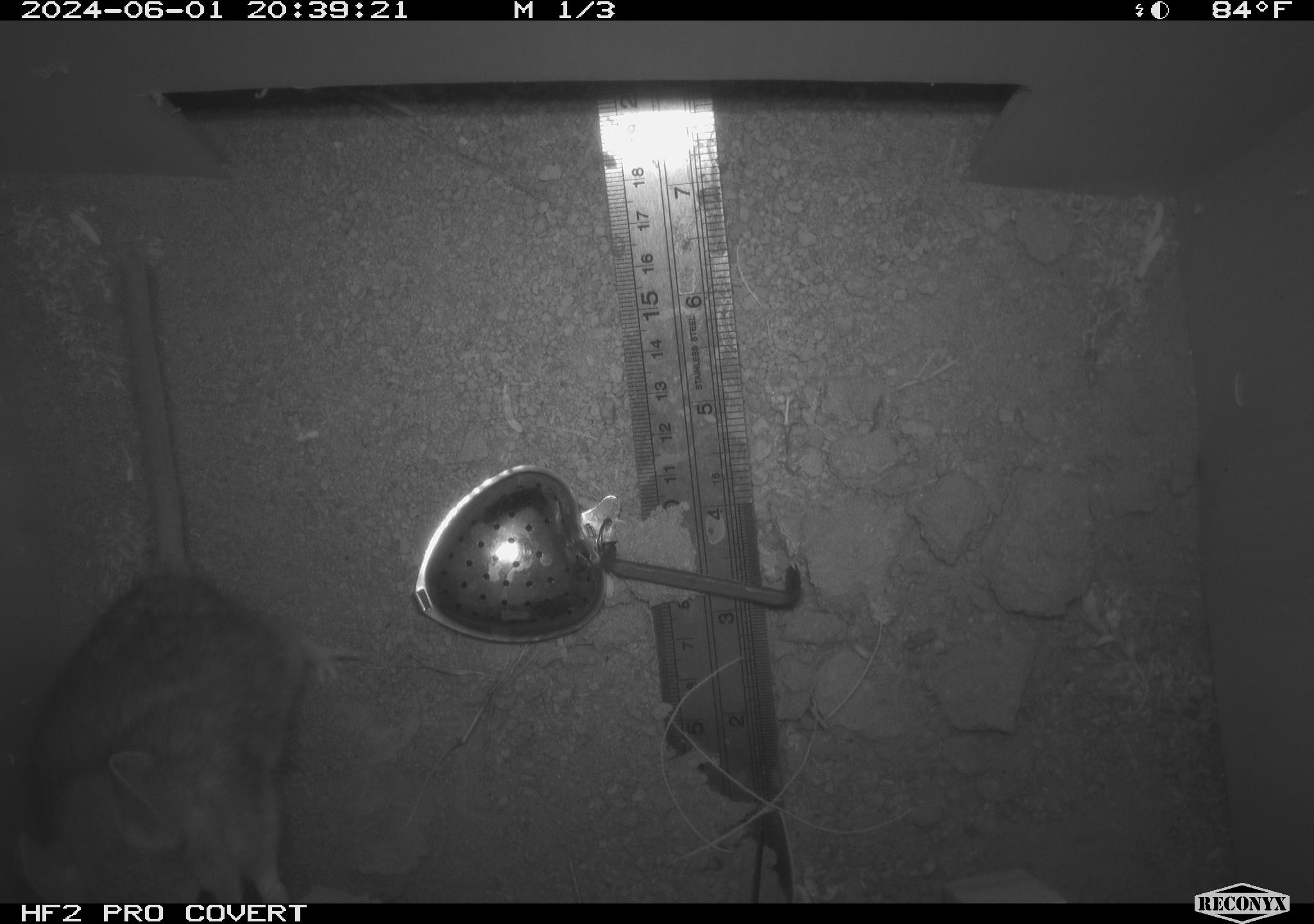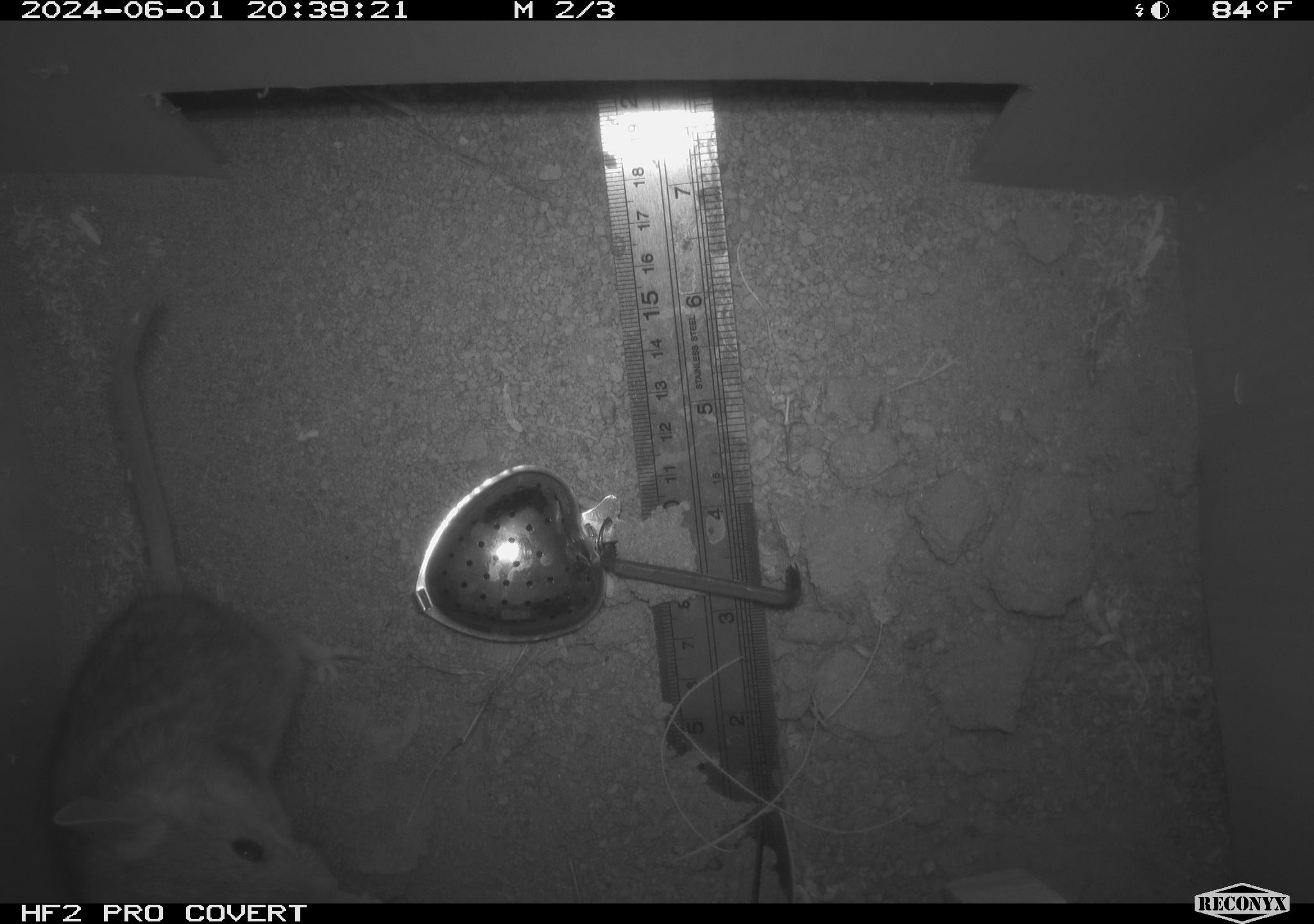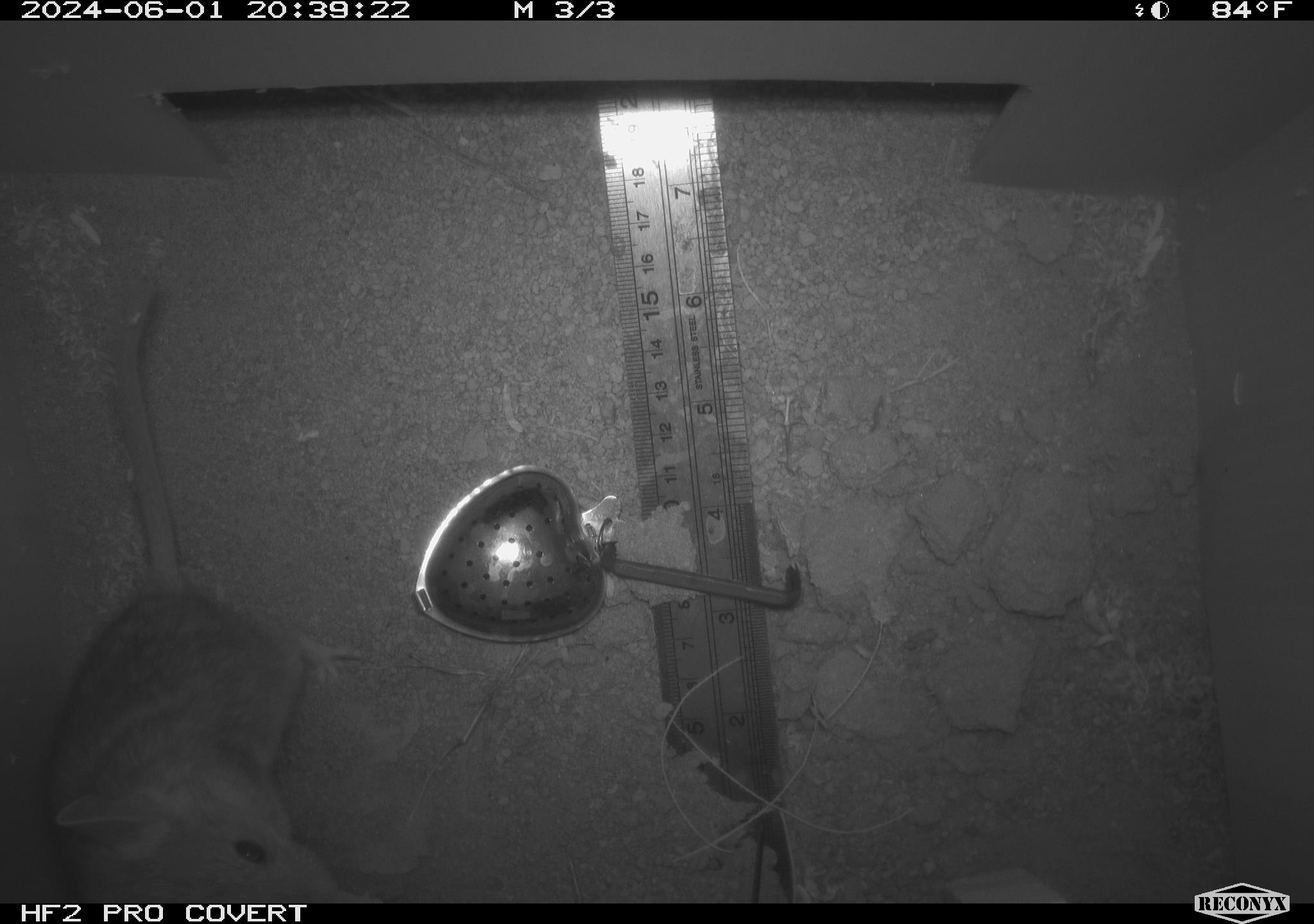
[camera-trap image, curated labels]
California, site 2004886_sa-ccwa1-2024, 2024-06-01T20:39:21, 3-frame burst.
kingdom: Animalia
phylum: Chordata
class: Mammalia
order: Rodentia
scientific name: Rodentia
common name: woodrat or rat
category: woodrat or rat species